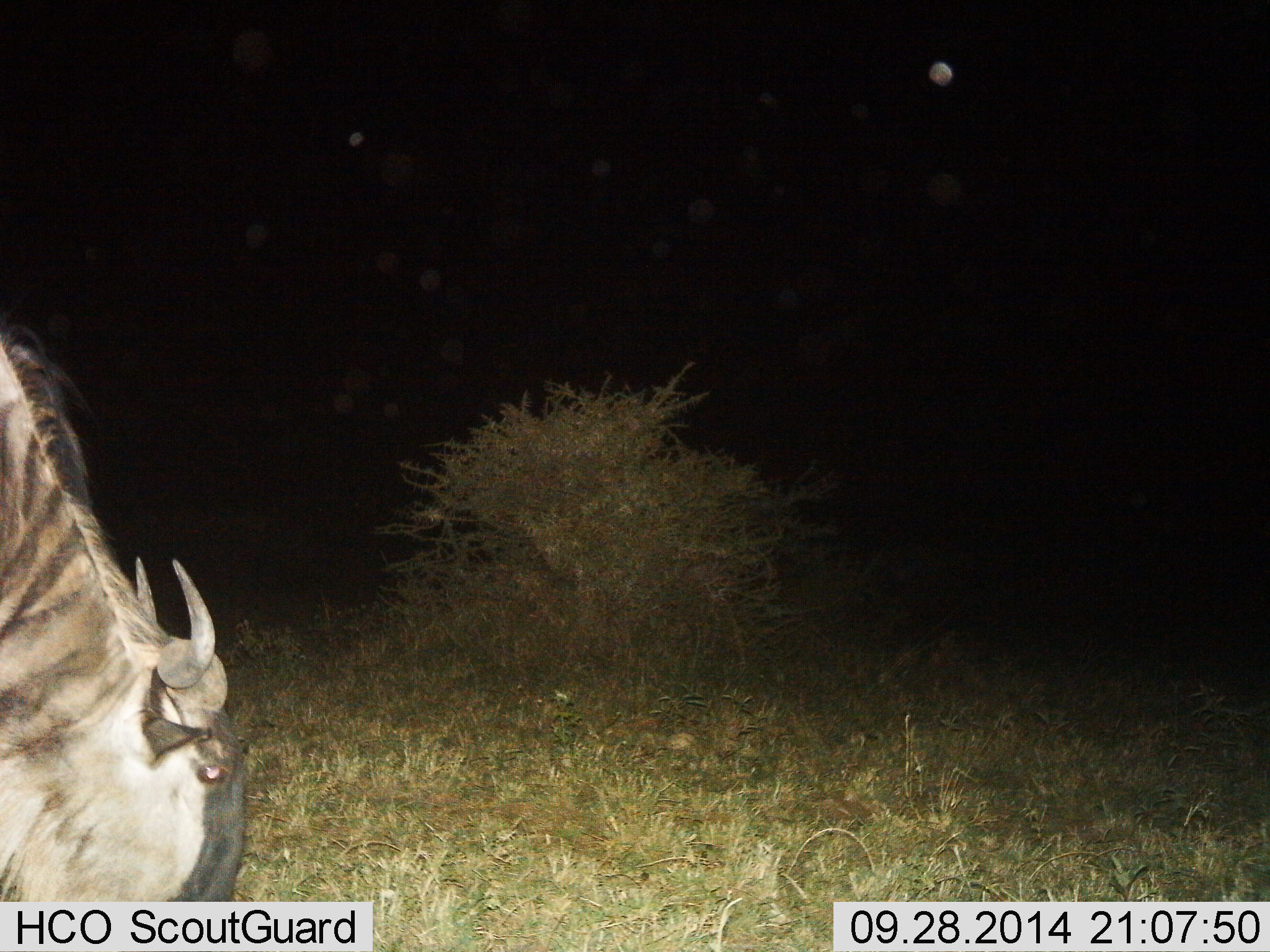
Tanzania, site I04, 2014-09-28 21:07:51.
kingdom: Animalia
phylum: Chordata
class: Mammalia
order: Artiodactyla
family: Bovidae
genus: Connochaetes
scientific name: Connochaetes taurinus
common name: blue wildebeest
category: wildebeest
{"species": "wildebeest (blue wildebeest) (Connochaetes taurinus)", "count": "1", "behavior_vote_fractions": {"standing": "20%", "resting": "0%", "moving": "0%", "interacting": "0%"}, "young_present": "0%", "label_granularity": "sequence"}